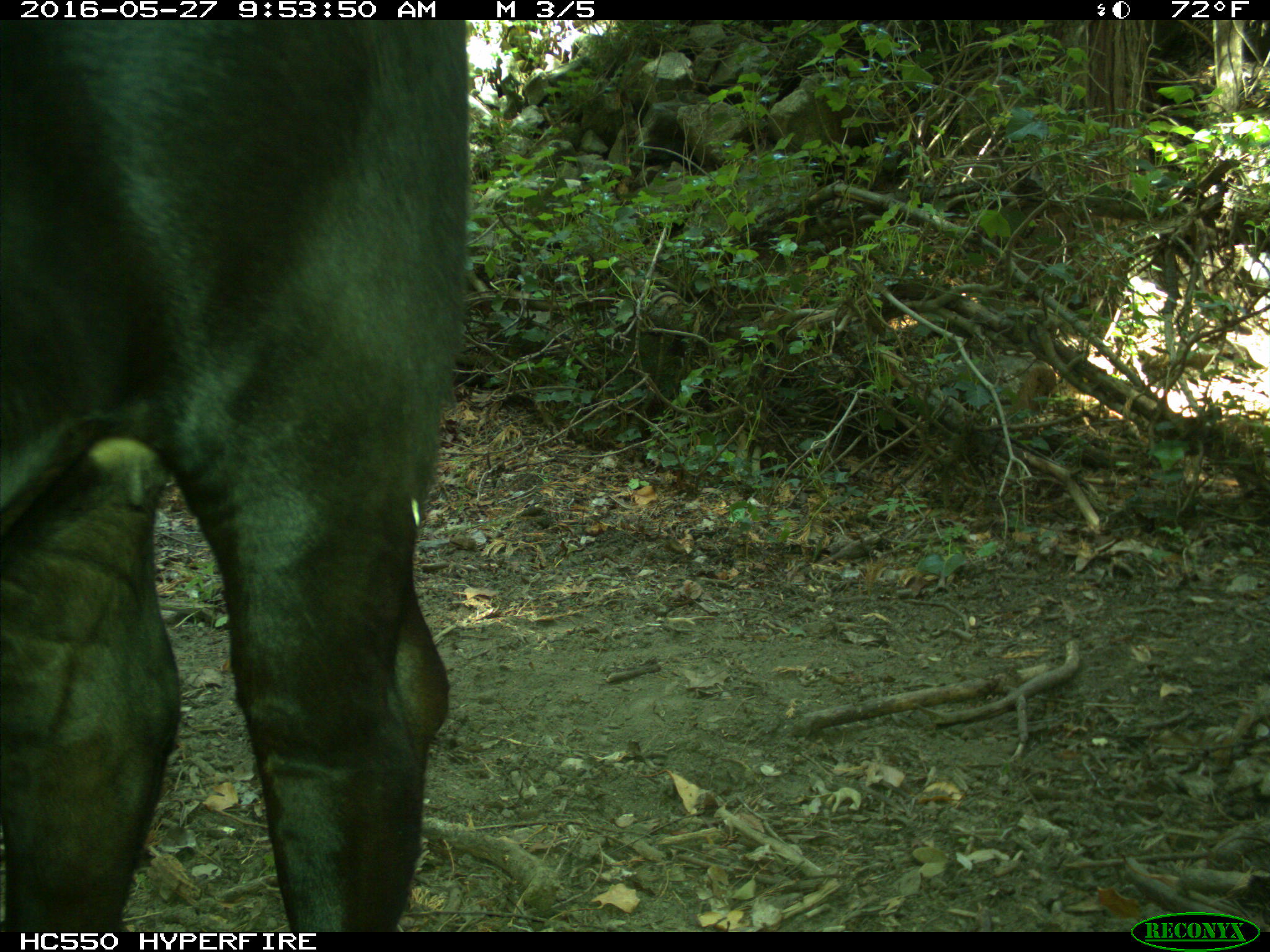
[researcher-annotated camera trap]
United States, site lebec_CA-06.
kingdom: Animalia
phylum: Chordata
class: Mammalia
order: Artiodactyla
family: Bovidae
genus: Bos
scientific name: Bos taurus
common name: domestic cow